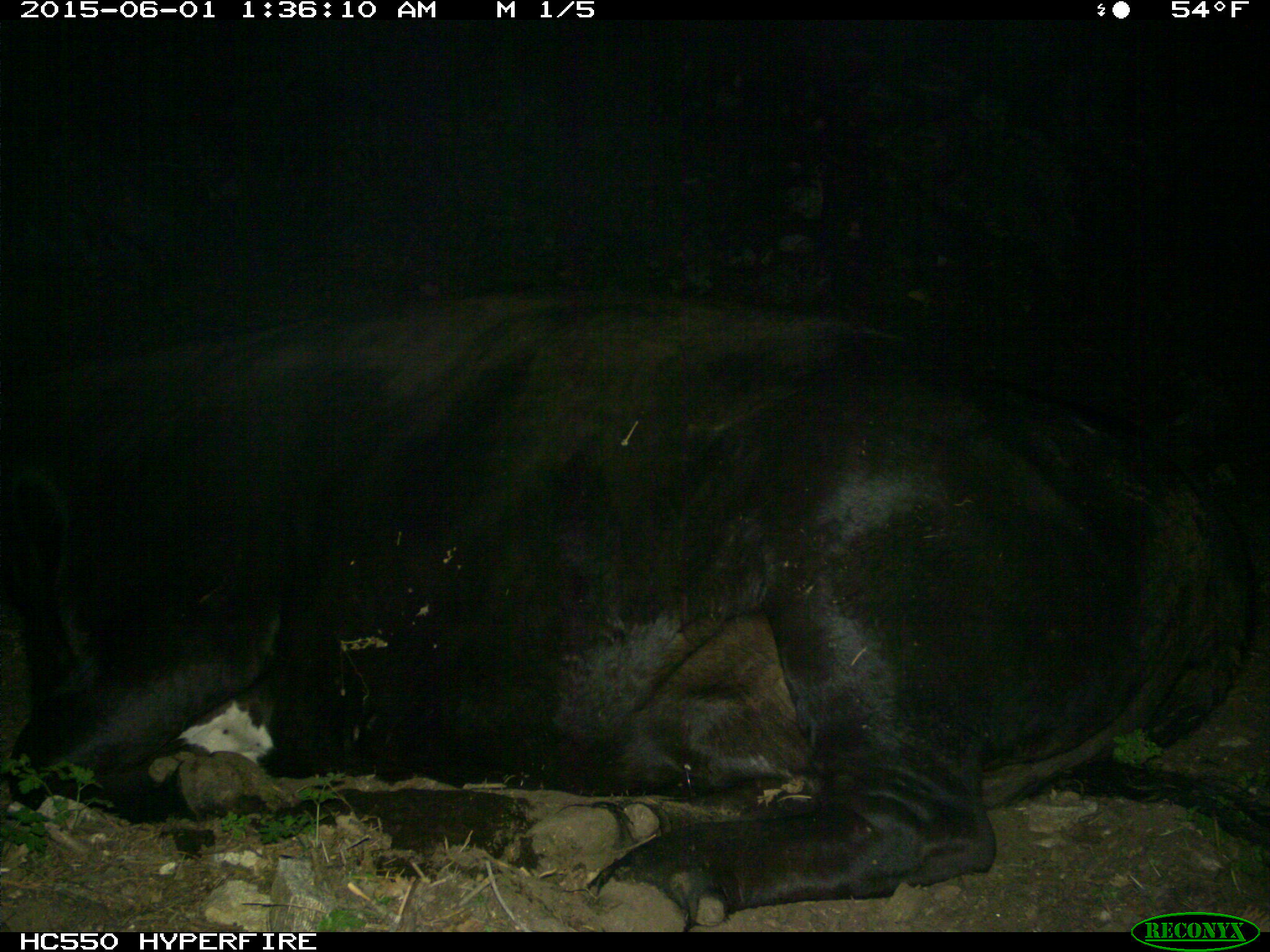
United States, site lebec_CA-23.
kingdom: Animalia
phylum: Chordata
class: Mammalia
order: Artiodactyla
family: Bovidae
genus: Bos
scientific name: Bos taurus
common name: domestic cow